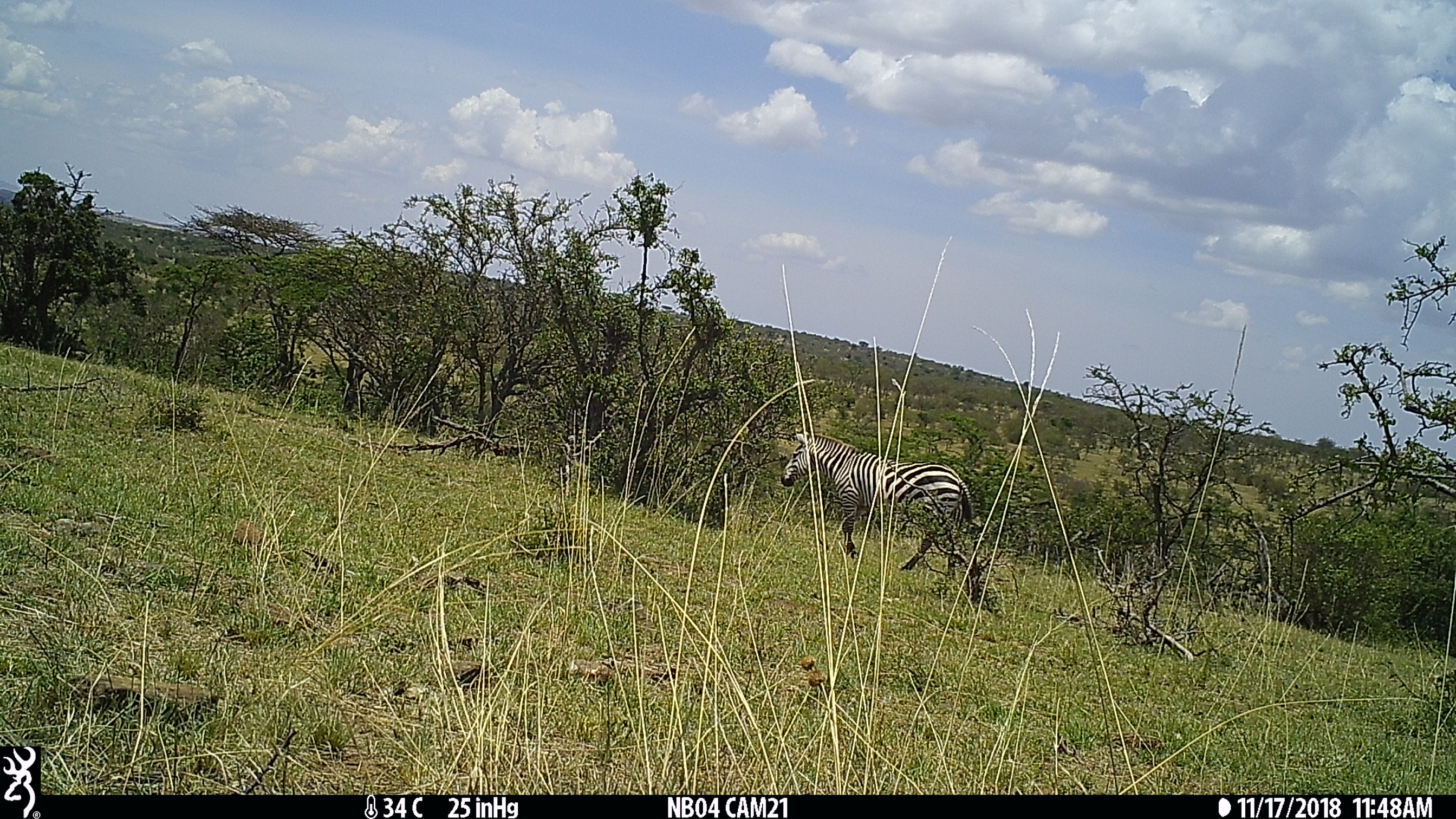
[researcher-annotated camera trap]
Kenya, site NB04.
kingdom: Animalia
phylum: Chordata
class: Mammalia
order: Perissodactyla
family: Equidae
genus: Equus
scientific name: Equus quagga burchellii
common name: burchell's zebra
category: zebra